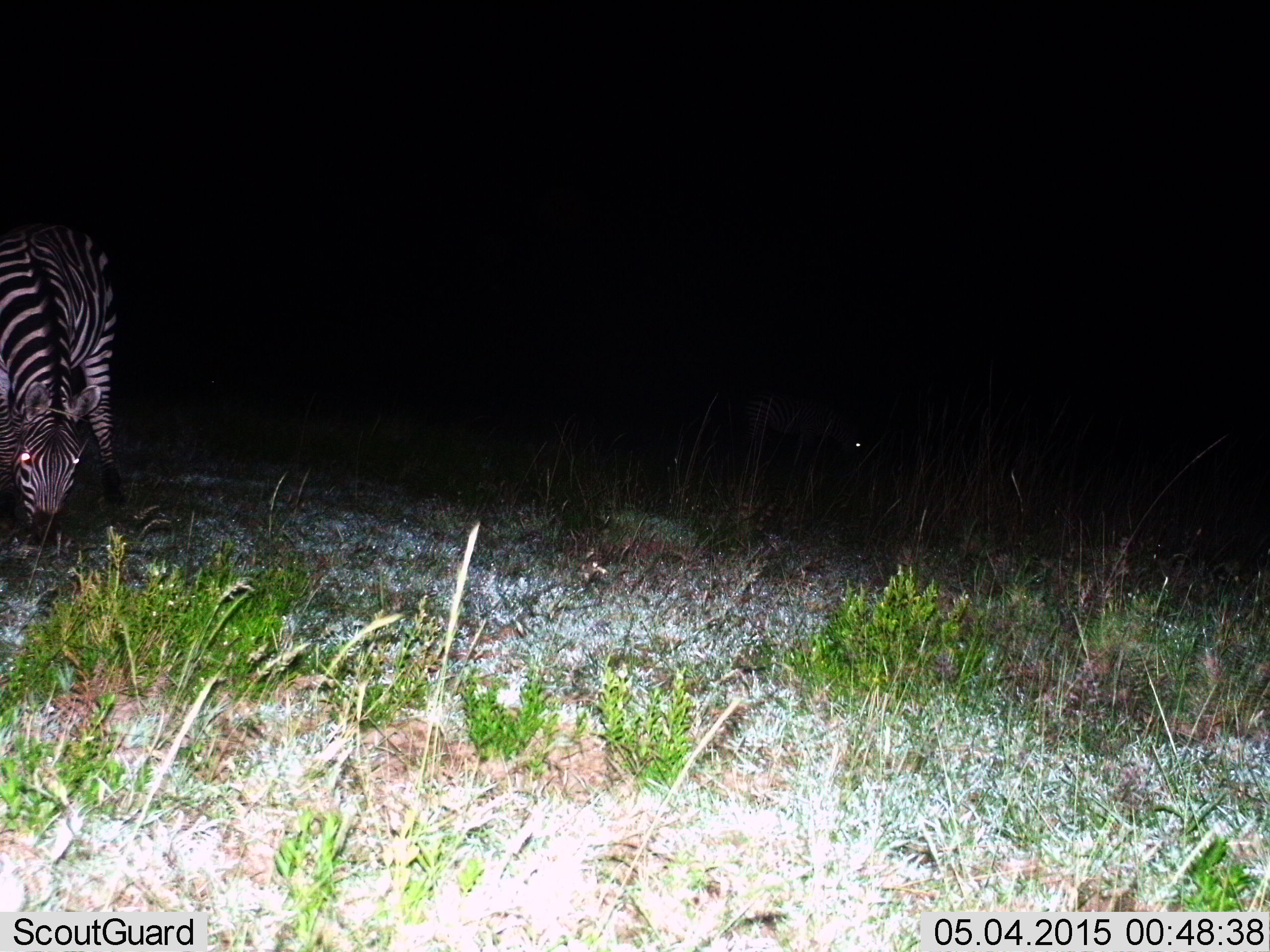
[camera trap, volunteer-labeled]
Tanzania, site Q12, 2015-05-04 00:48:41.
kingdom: Animalia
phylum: Chordata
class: Mammalia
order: Perissodactyla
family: Equidae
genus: Equus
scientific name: Equus quagga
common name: plains zebra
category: zebra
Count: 1.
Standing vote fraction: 40%.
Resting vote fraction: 0%.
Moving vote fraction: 0%.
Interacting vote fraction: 0%.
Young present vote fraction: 0%.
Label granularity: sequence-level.